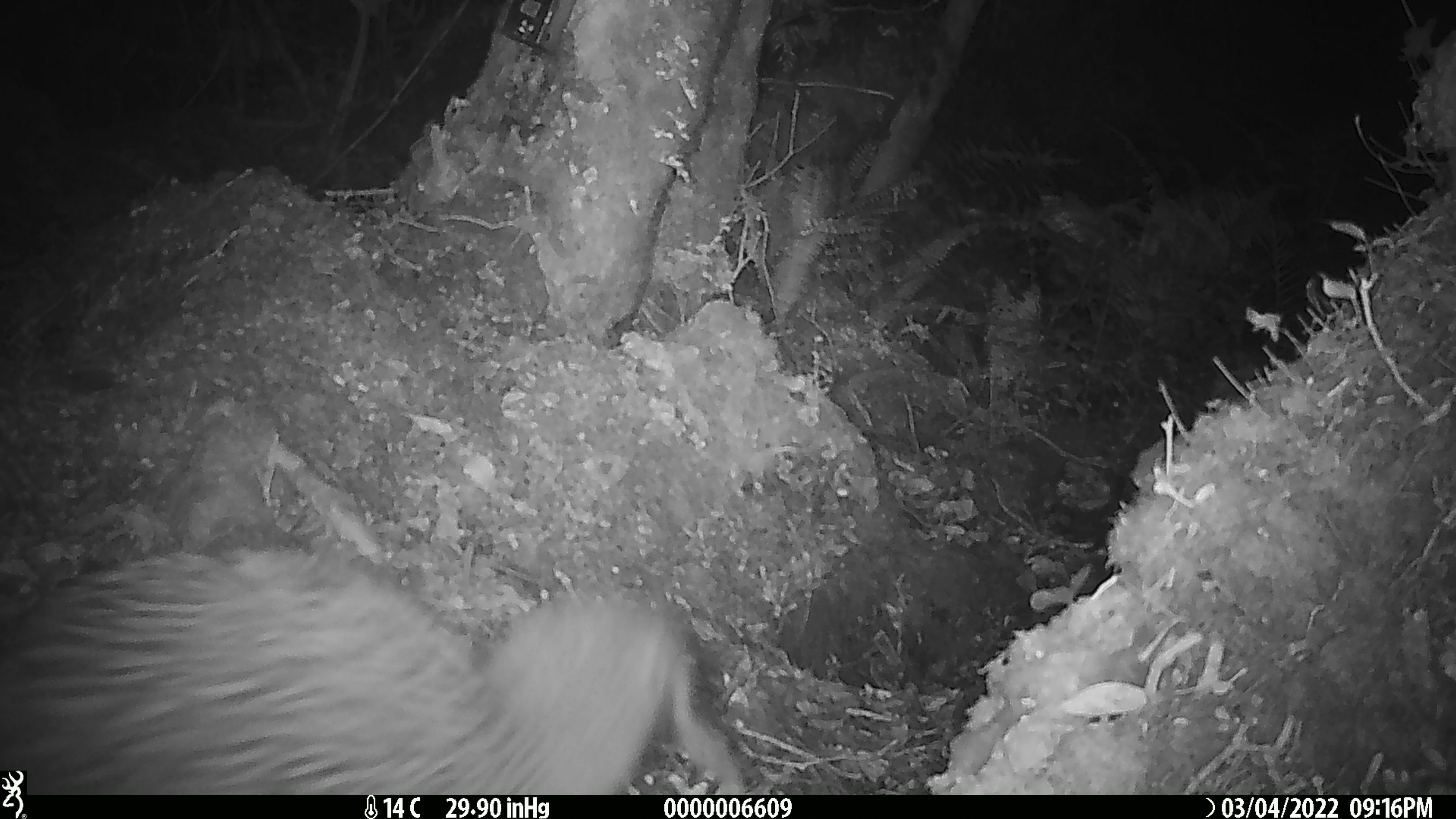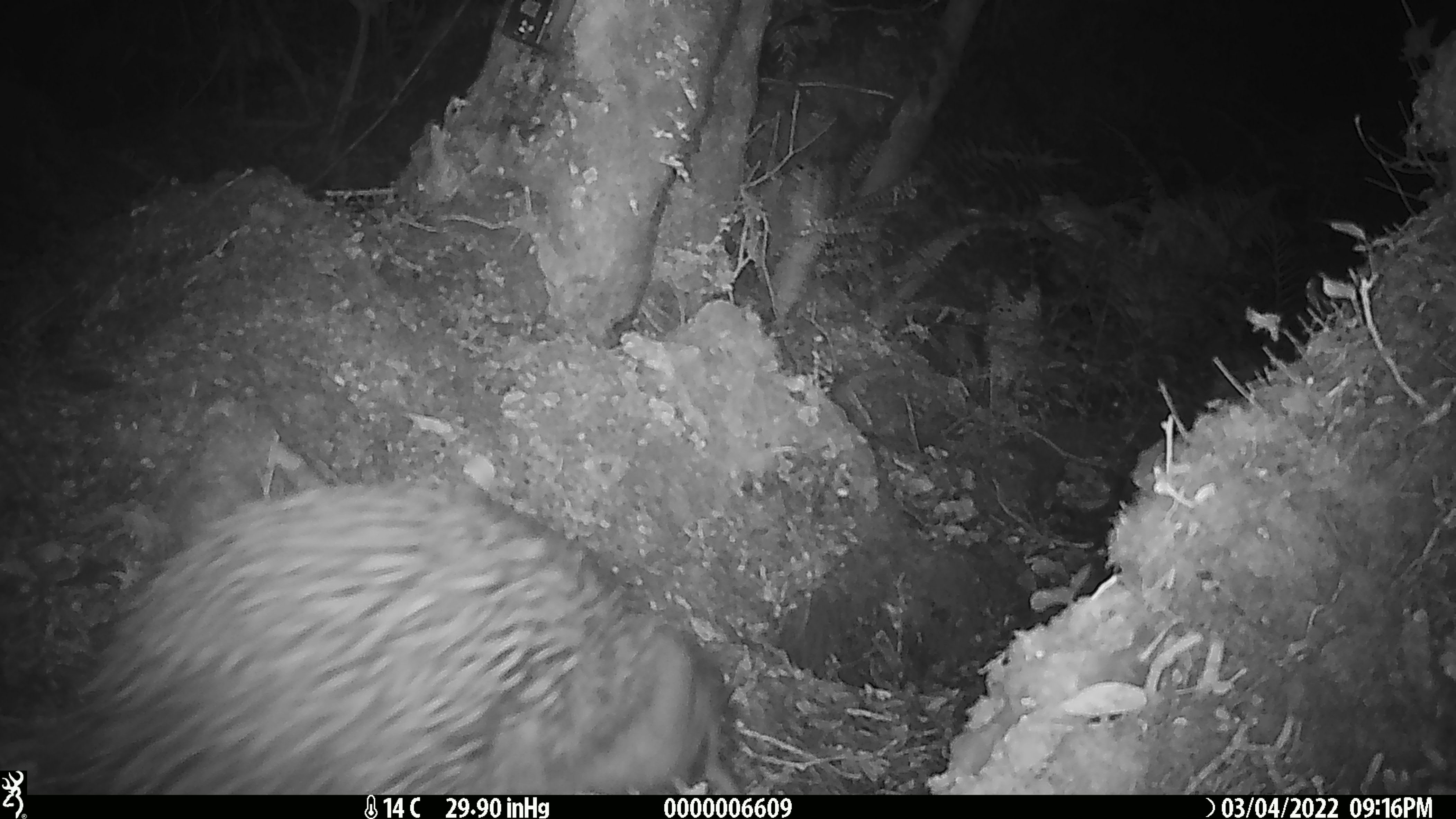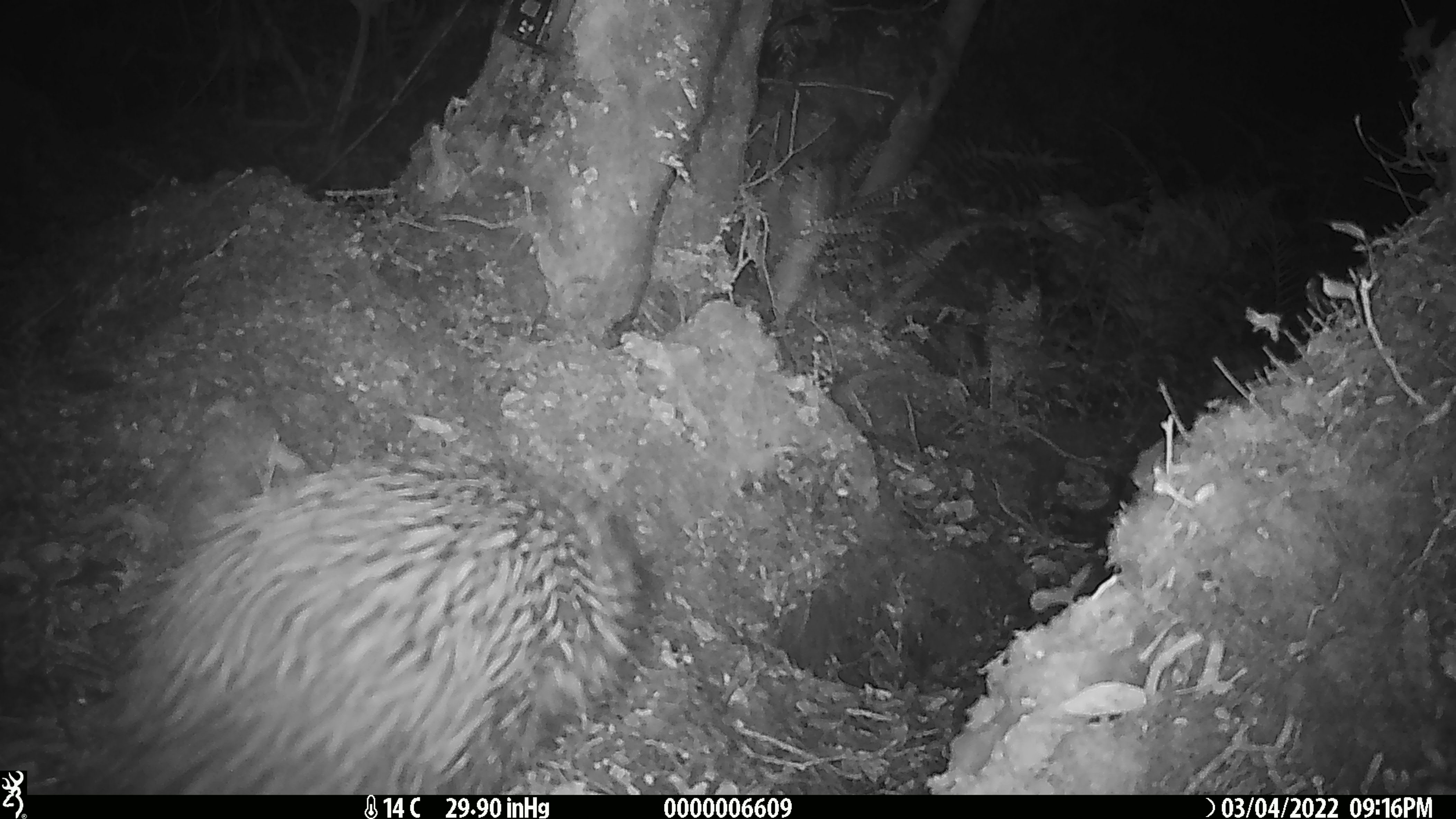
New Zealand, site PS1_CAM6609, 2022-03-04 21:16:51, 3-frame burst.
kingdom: Animalia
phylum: Chordata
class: Aves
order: Apterygiformes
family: Apterygidae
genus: Apteryx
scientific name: Apteryx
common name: kiwi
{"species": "kiwi (Apteryx)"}